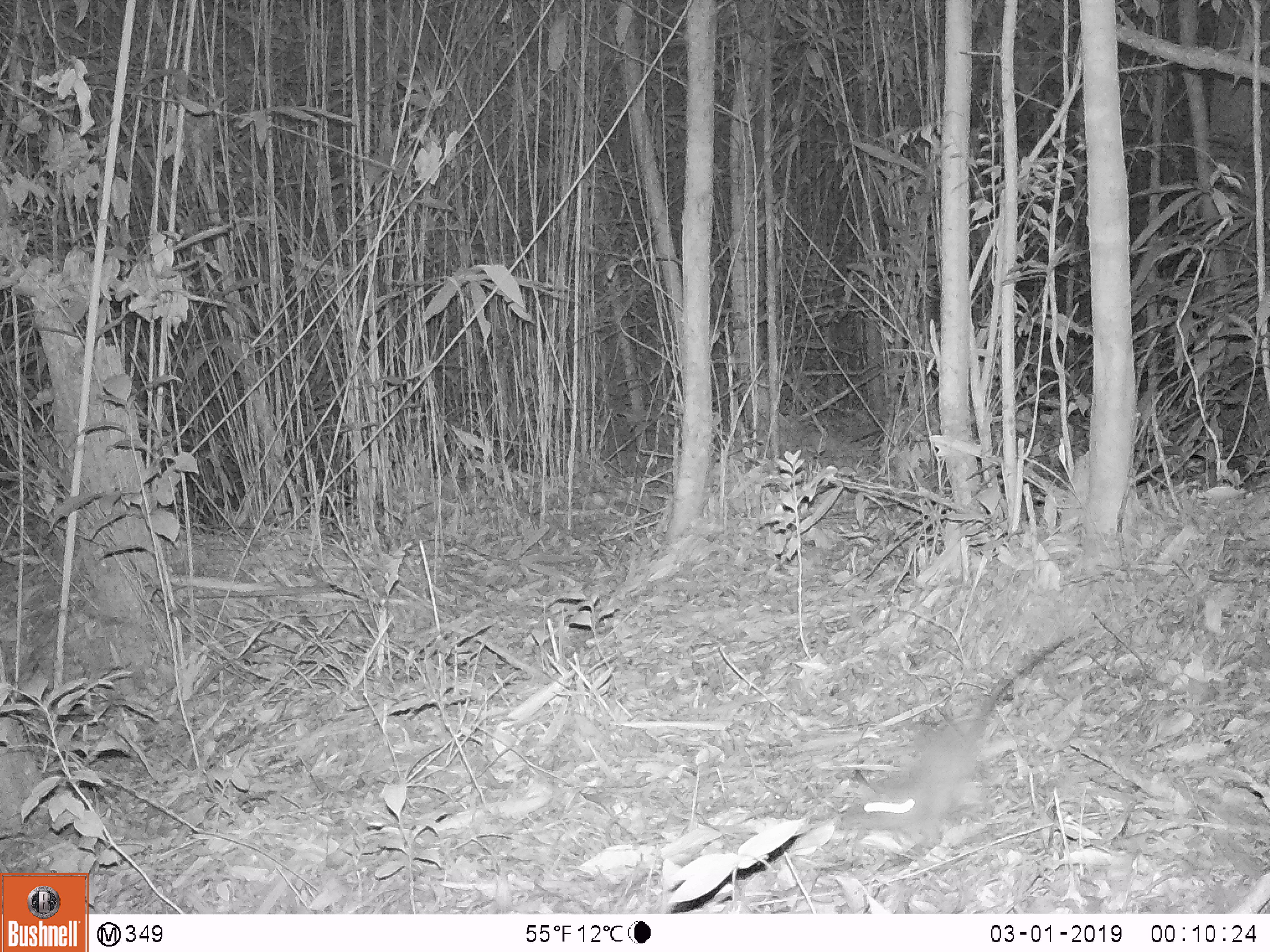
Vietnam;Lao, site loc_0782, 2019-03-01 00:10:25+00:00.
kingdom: Animalia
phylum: Chordata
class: Mammalia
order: Rodentia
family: Muridae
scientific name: Muridae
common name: old-world mice and rats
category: unidentified murid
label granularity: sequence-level